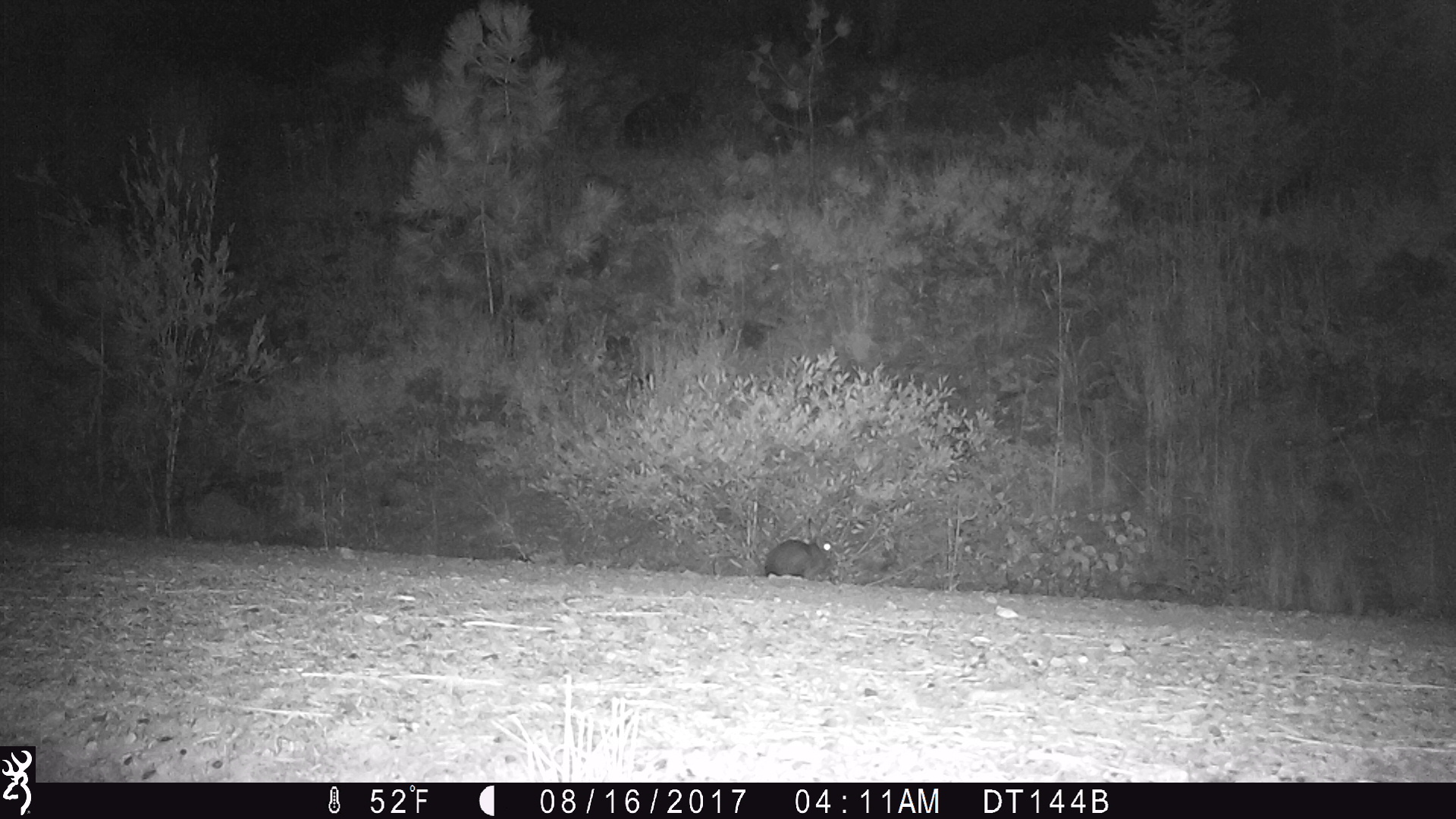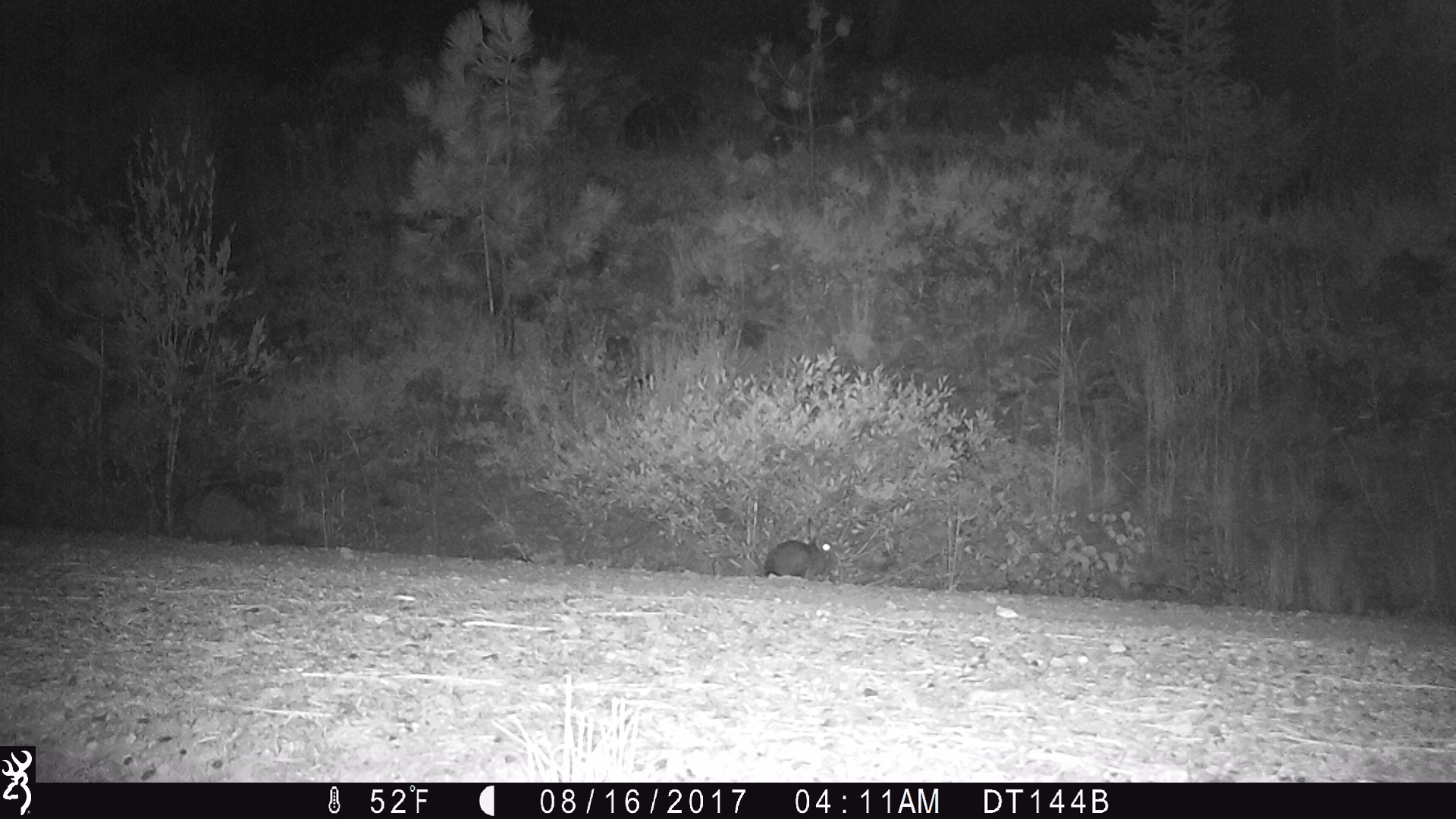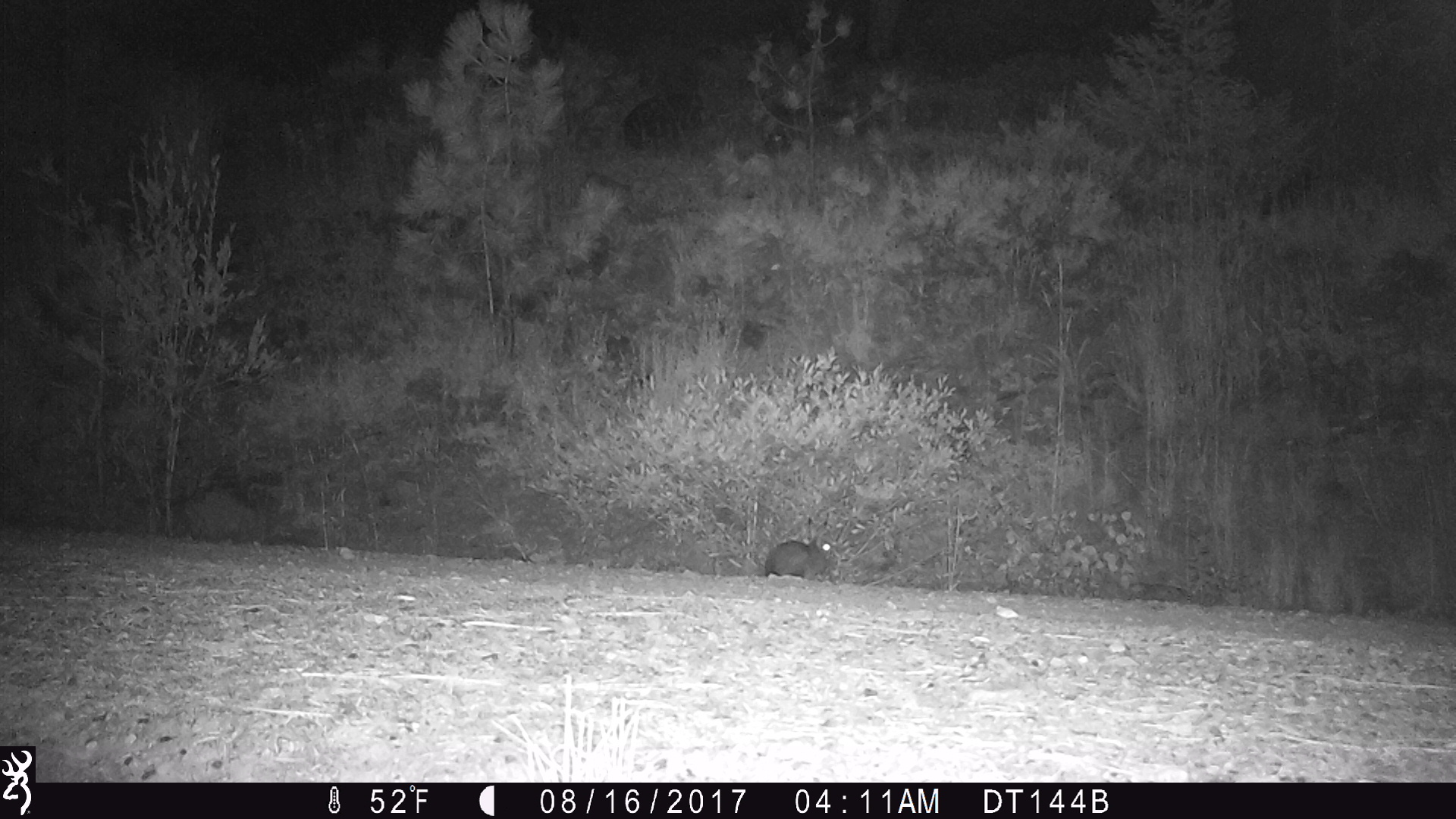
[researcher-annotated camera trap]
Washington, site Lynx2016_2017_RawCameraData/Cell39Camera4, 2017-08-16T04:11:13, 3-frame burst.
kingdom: Animalia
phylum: Chordata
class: Mammalia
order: Lagomorpha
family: Leporidae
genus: Lepus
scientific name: Lepus americanus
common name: snowshoe hare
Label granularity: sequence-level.